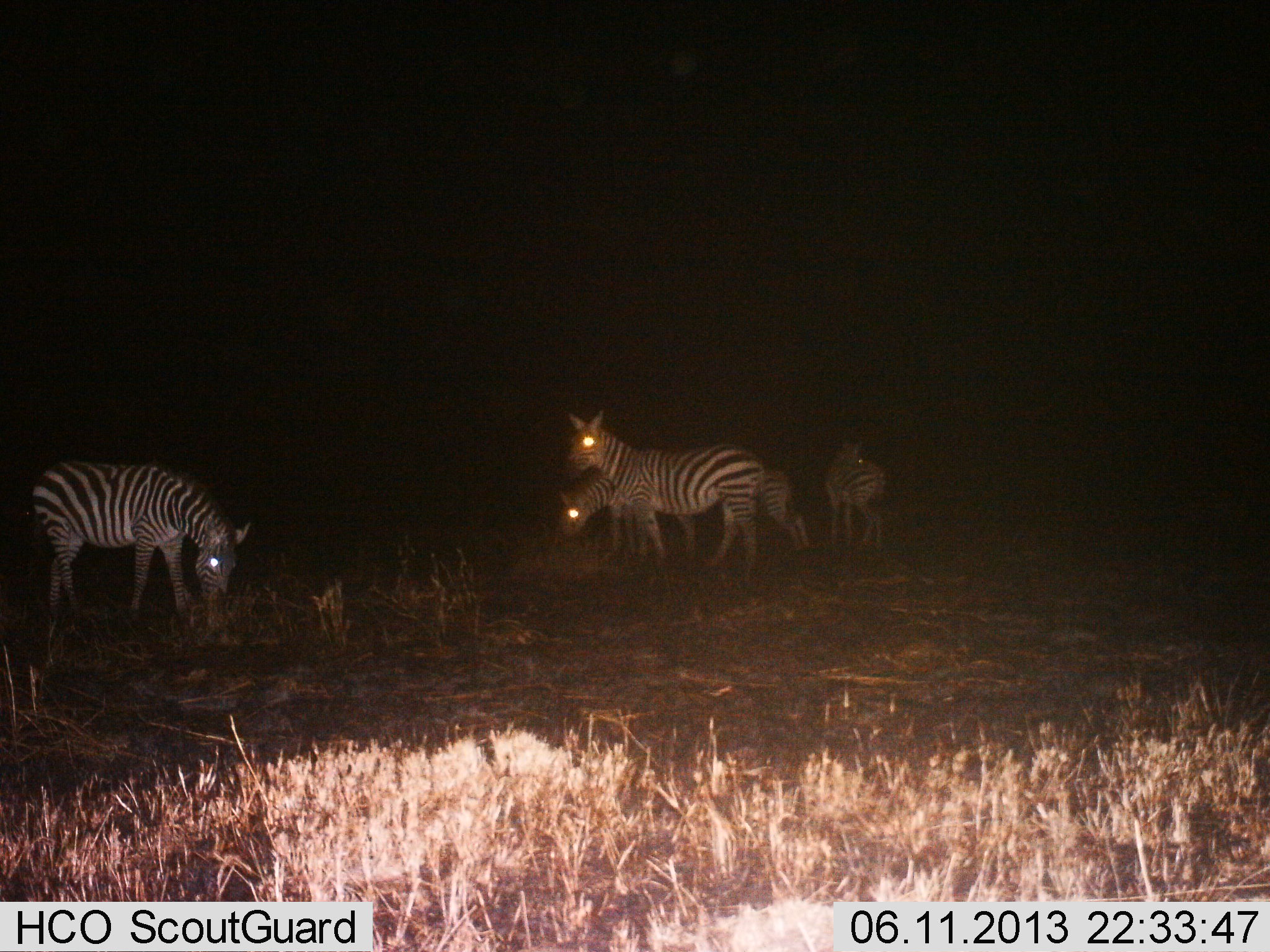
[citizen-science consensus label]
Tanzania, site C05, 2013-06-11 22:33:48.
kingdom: Animalia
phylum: Chordata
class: Mammalia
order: Perissodactyla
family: Equidae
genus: Equus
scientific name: Equus quagga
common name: plains zebra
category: zebra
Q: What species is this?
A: Zebra (plains zebra) (Equus quagga).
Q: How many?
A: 5.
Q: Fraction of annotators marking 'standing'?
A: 45%.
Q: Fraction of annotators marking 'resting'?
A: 0%.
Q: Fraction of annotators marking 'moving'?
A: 9%.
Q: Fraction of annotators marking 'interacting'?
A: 9%.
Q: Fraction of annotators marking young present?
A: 0%.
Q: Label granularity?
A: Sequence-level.